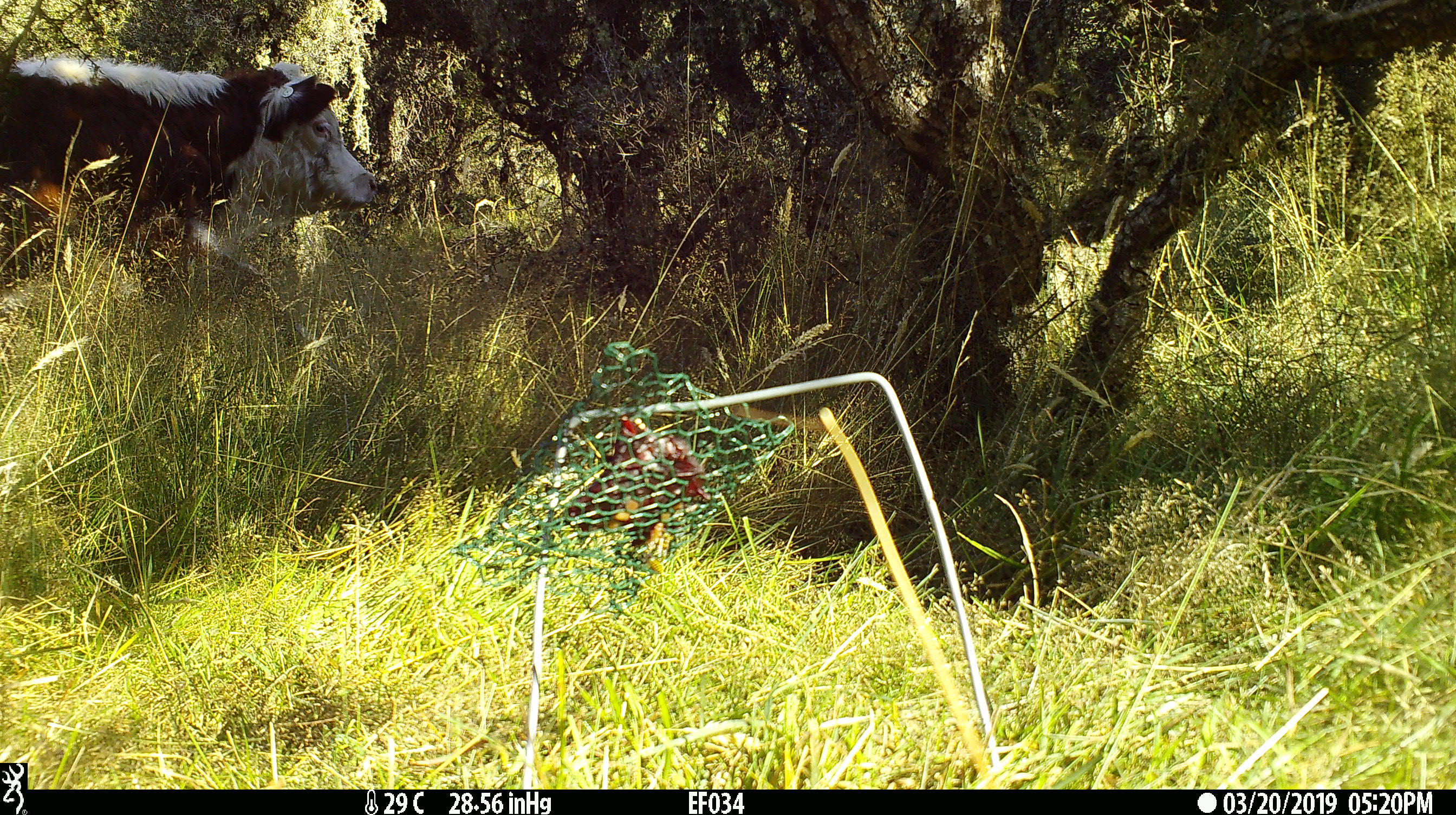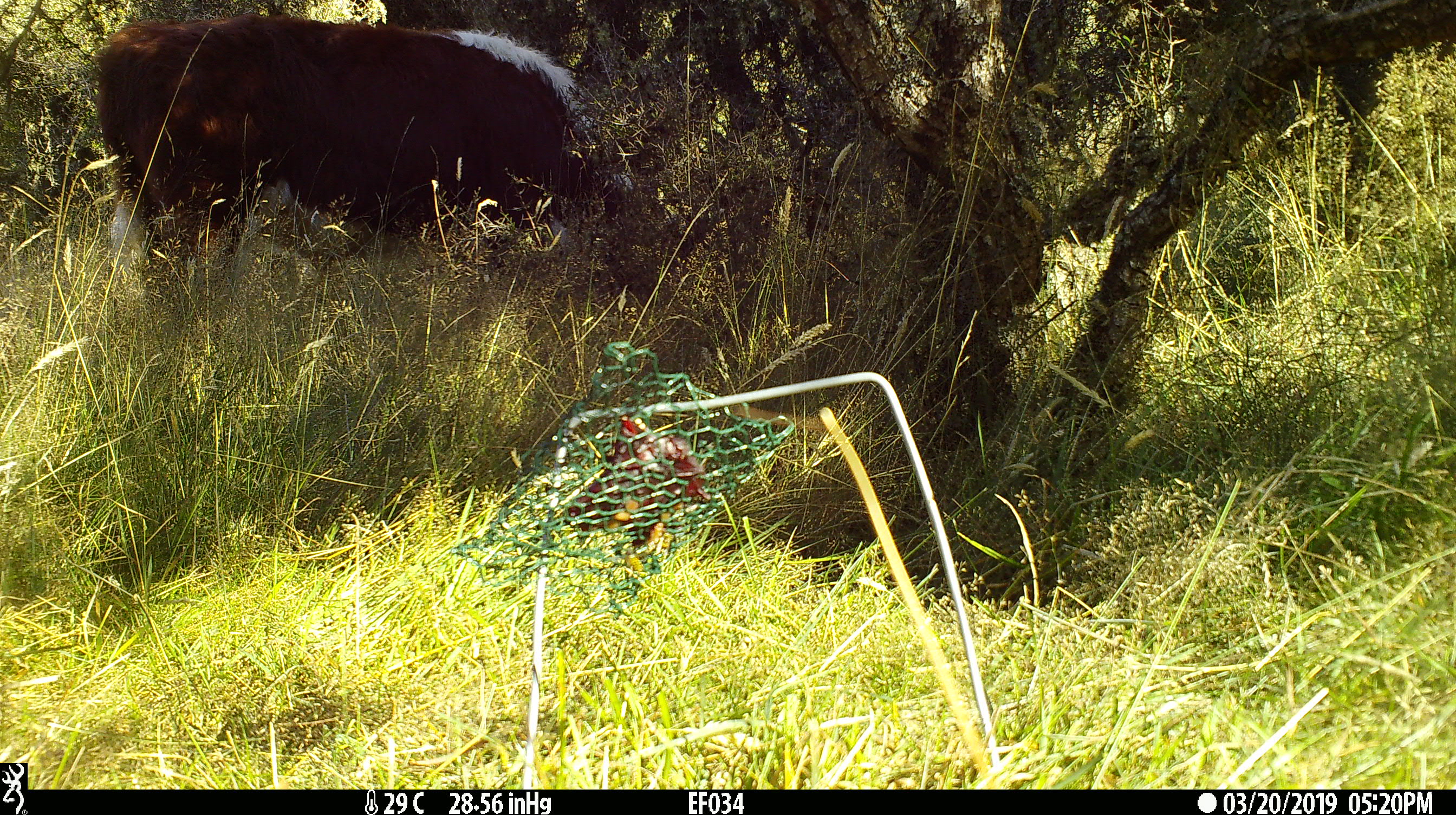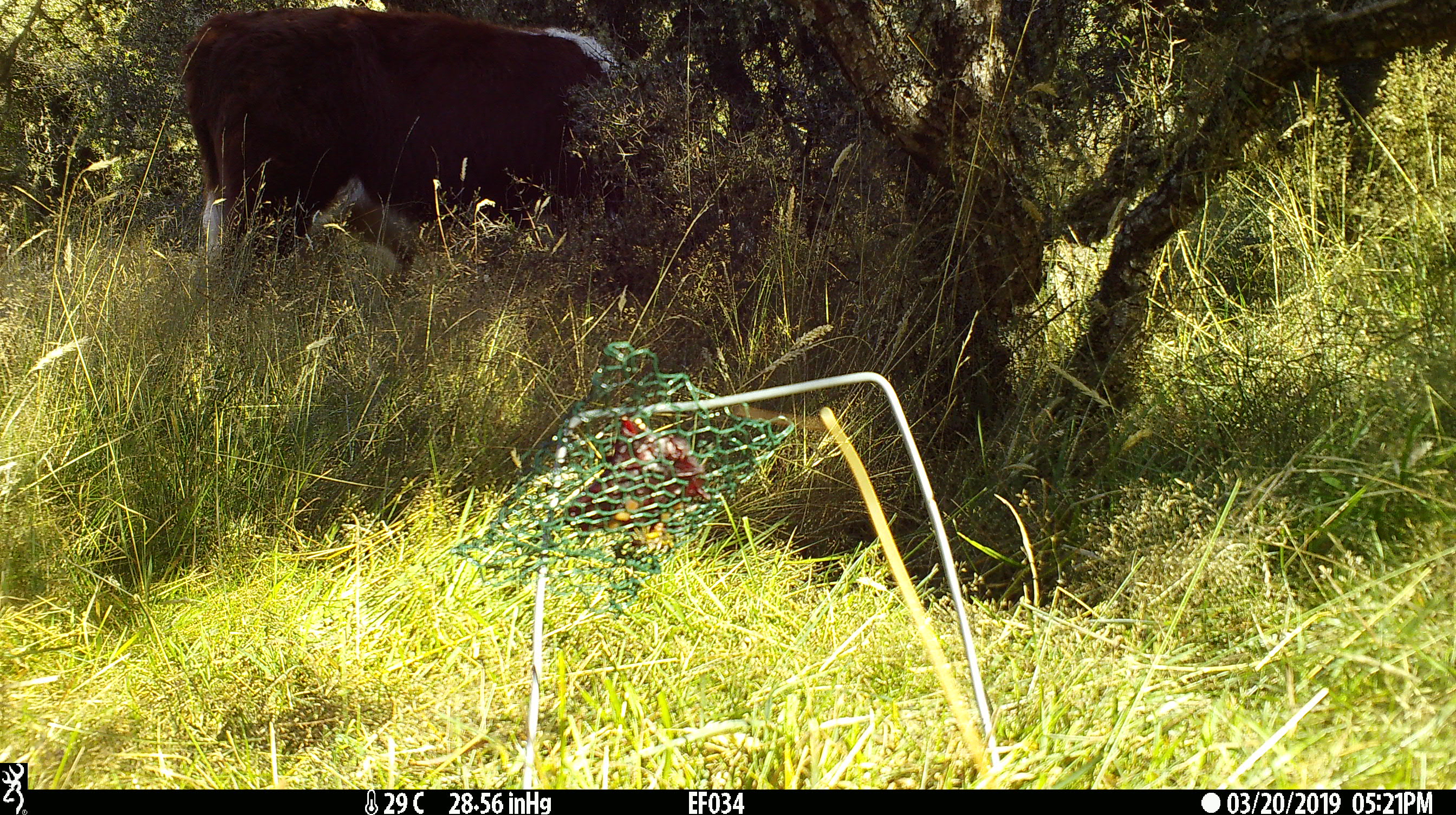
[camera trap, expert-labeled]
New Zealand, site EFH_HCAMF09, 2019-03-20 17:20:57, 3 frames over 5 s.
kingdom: Animalia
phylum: Chordata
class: Mammalia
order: Artiodactyla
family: Bovidae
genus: Bos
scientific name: Bos taurus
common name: domestic cow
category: cow